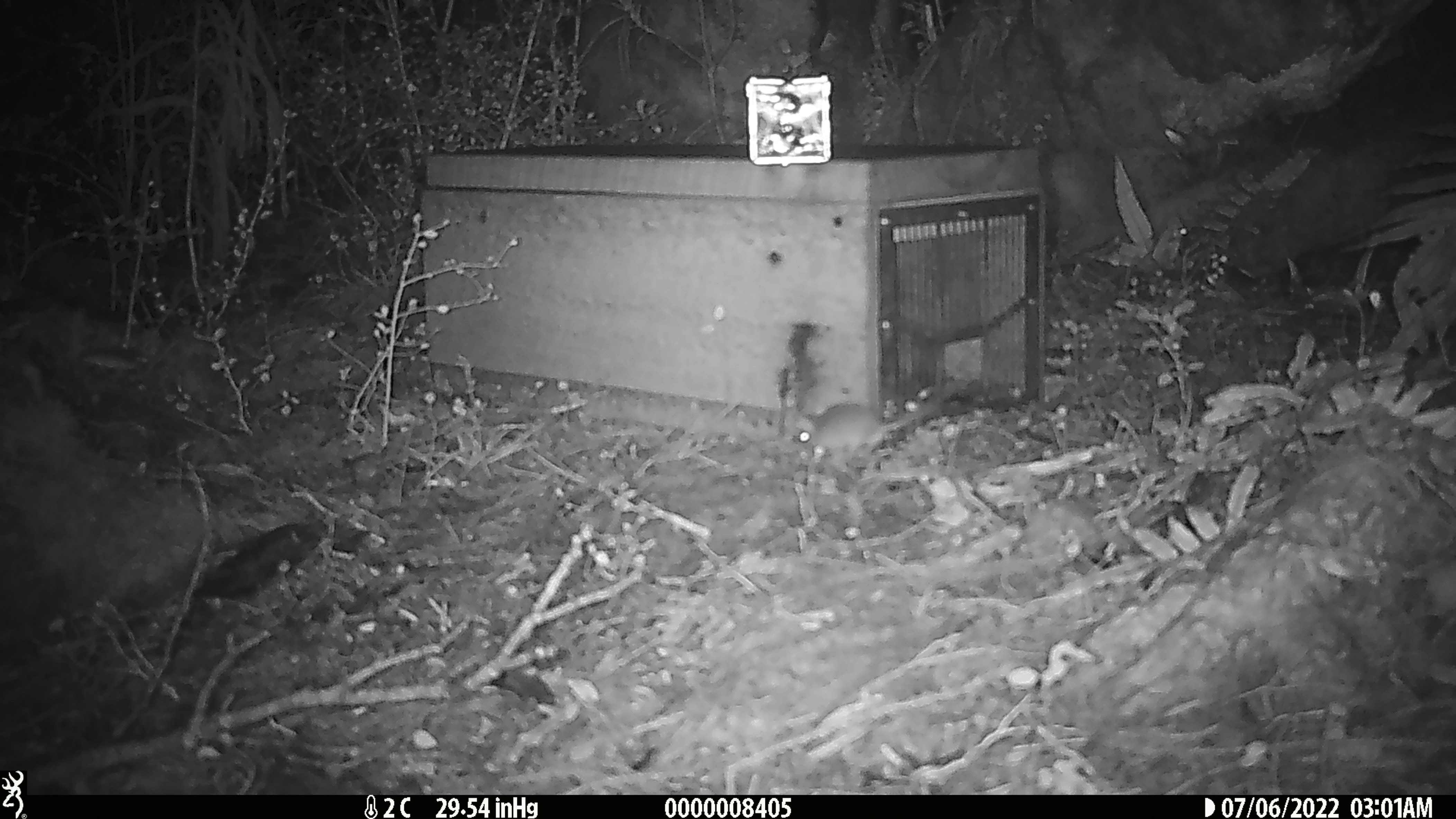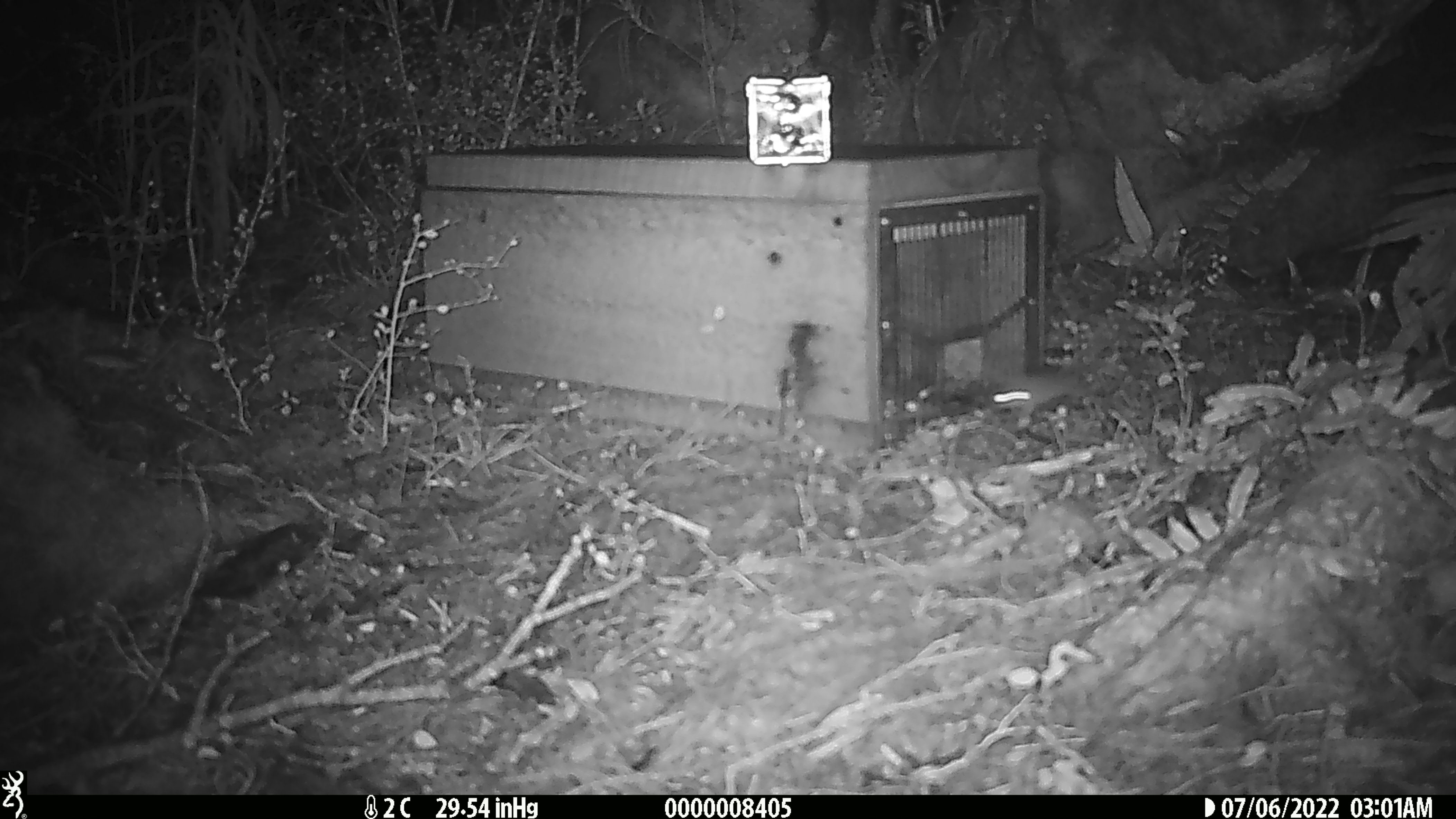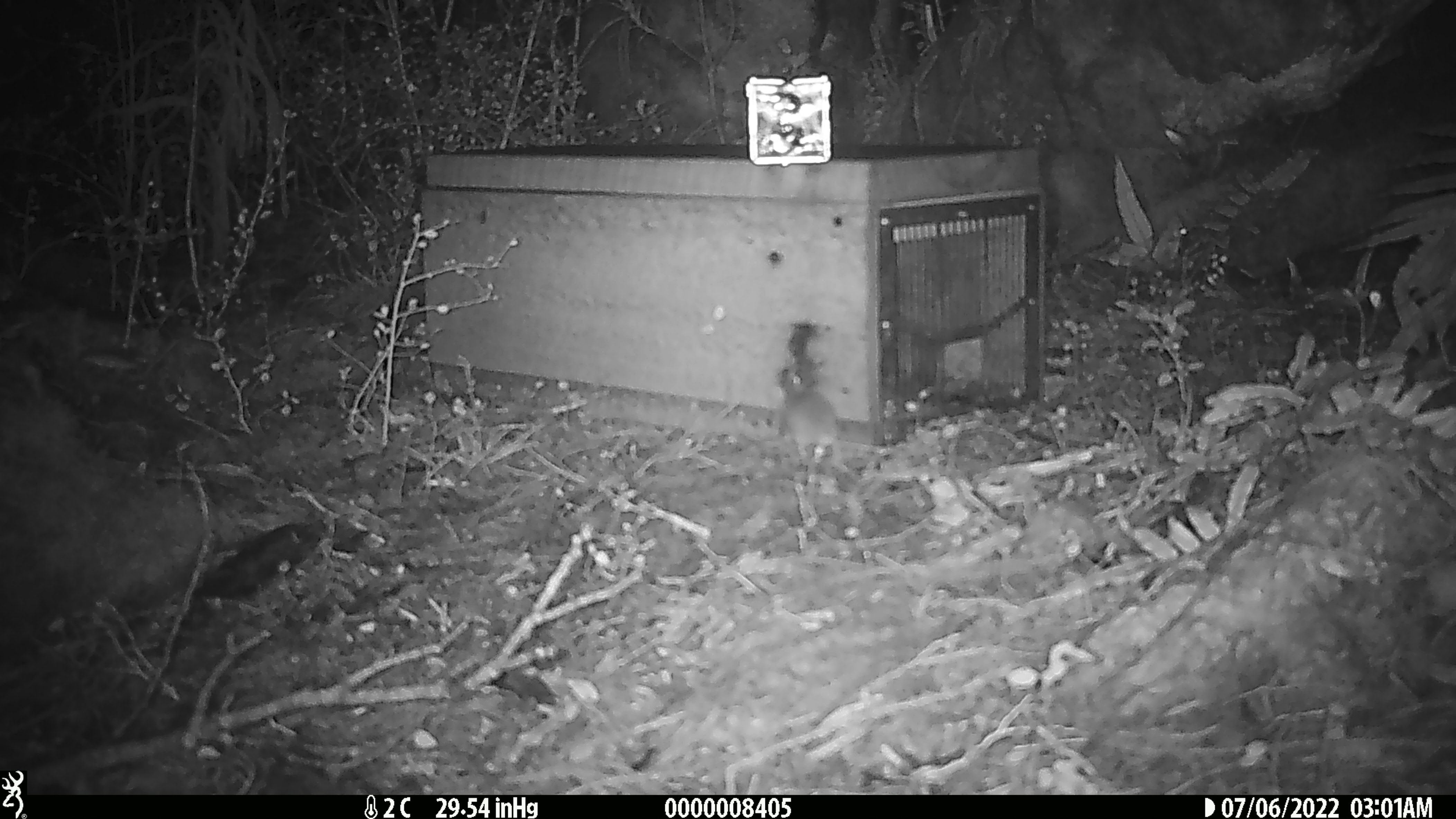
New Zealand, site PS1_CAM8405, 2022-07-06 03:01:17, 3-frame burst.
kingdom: Animalia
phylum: Chordata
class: Mammalia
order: Rodentia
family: Muridae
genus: Mus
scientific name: Mus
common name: mouse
Mouse (Mus).